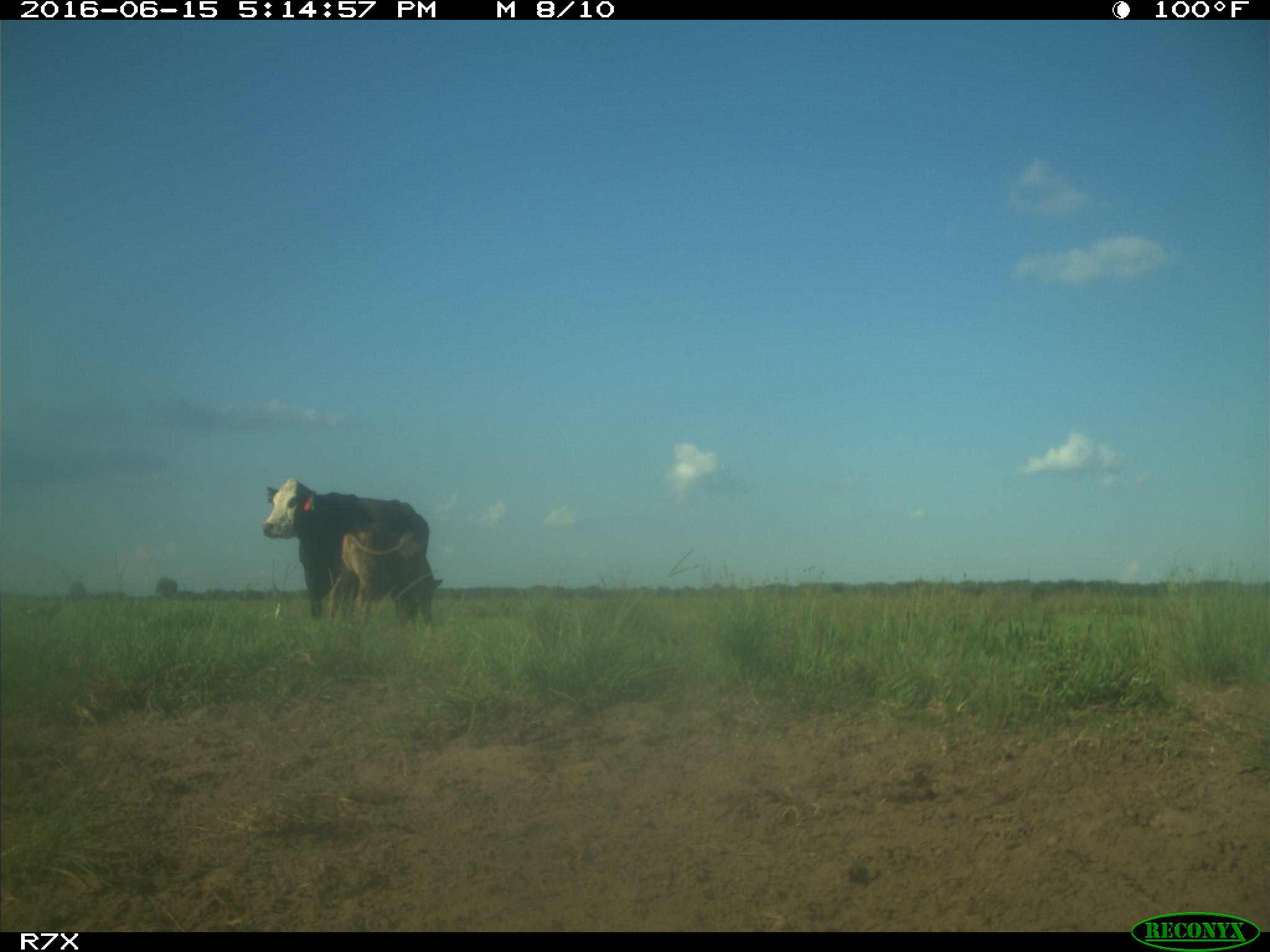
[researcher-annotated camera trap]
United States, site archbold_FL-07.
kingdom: Animalia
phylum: Chordata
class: Mammalia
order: Artiodactyla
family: Bovidae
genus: Bos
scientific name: Bos taurus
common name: domestic cow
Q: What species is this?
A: Bos taurus (domestic cow).